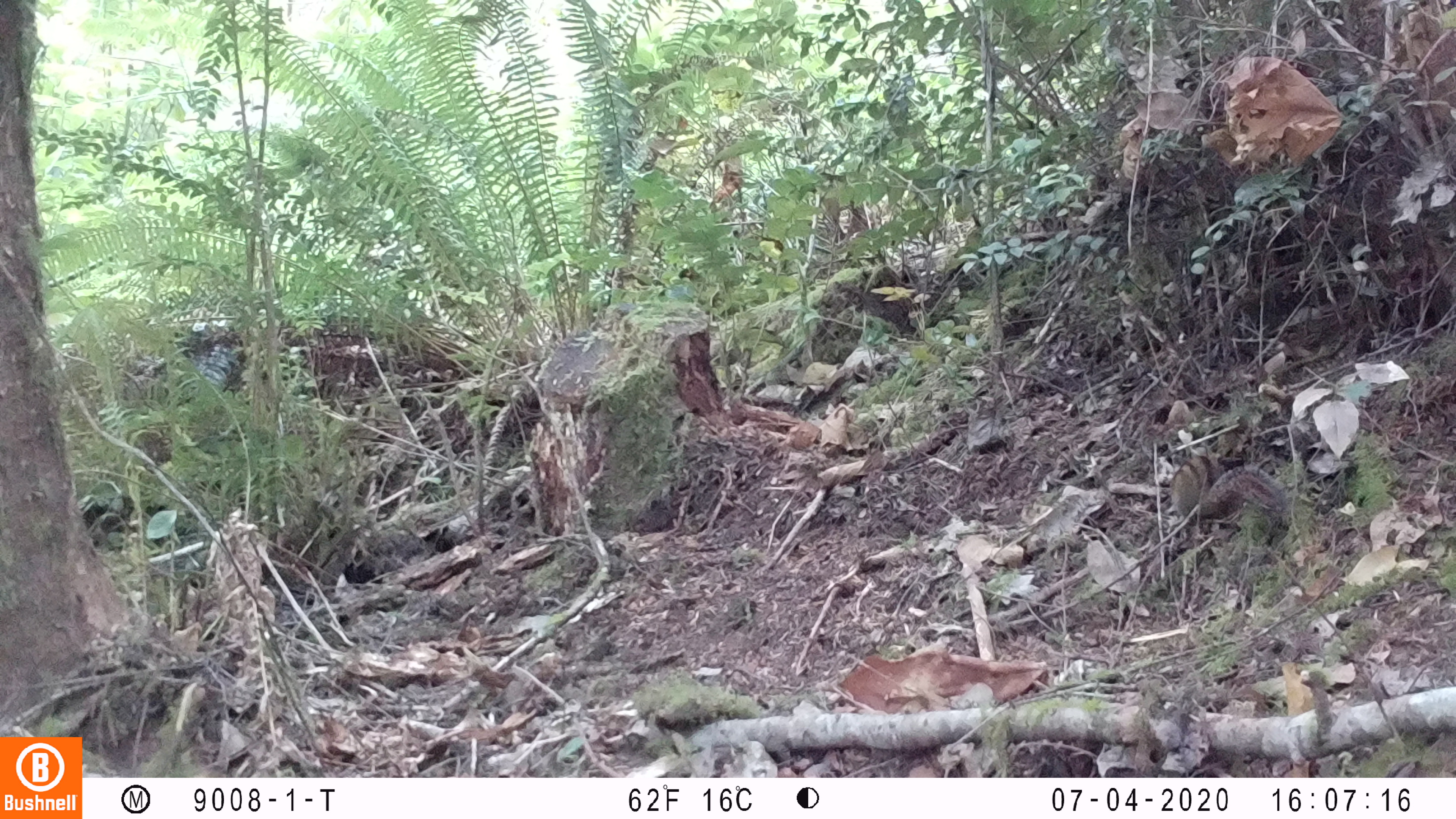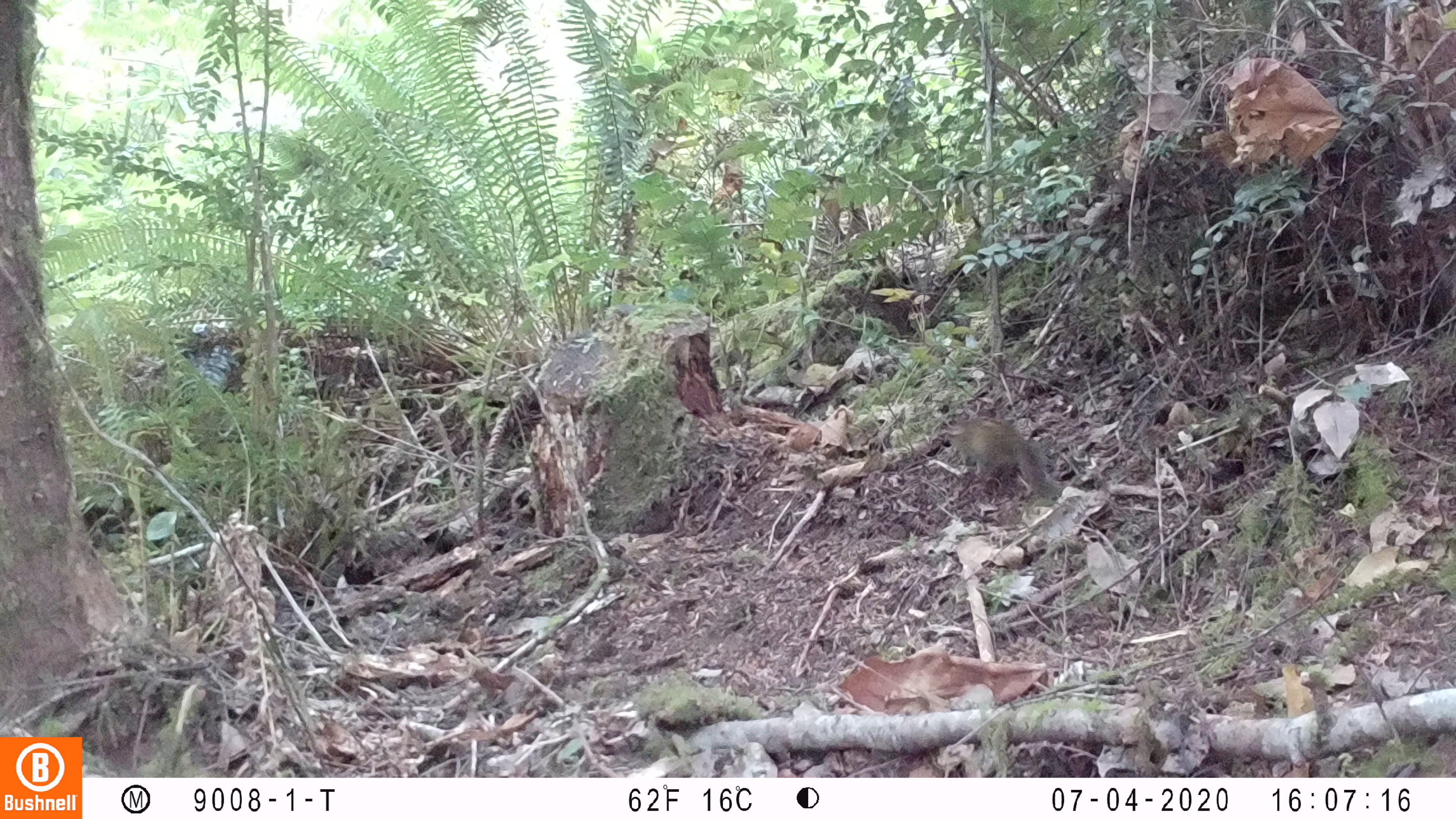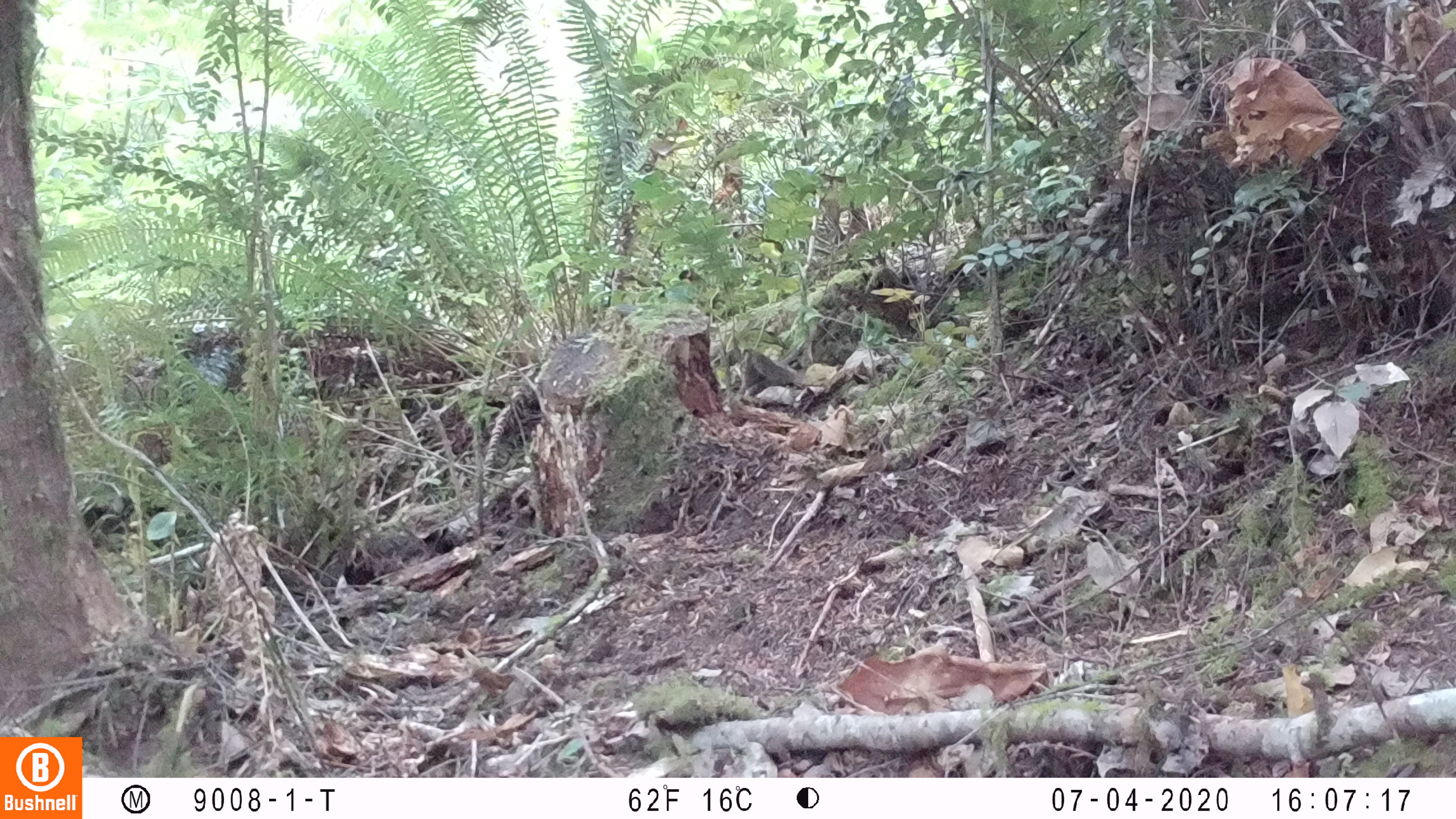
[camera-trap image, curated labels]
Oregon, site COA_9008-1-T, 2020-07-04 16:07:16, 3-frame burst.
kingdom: Animalia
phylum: Chordata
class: Mammalia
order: Rodentia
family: Sciuridae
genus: Neotamias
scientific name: Neotamias townsendii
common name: townsend's chipmunk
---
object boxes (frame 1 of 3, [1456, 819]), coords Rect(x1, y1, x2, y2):
townsend's chipmunk: Rect(1169, 444, 1289, 519)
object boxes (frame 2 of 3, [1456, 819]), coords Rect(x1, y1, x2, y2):
townsend's chipmunk: Rect(939, 404, 1062, 507)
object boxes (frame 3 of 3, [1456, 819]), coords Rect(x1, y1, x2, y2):
townsend's chipmunk: Rect(737, 345, 798, 385)